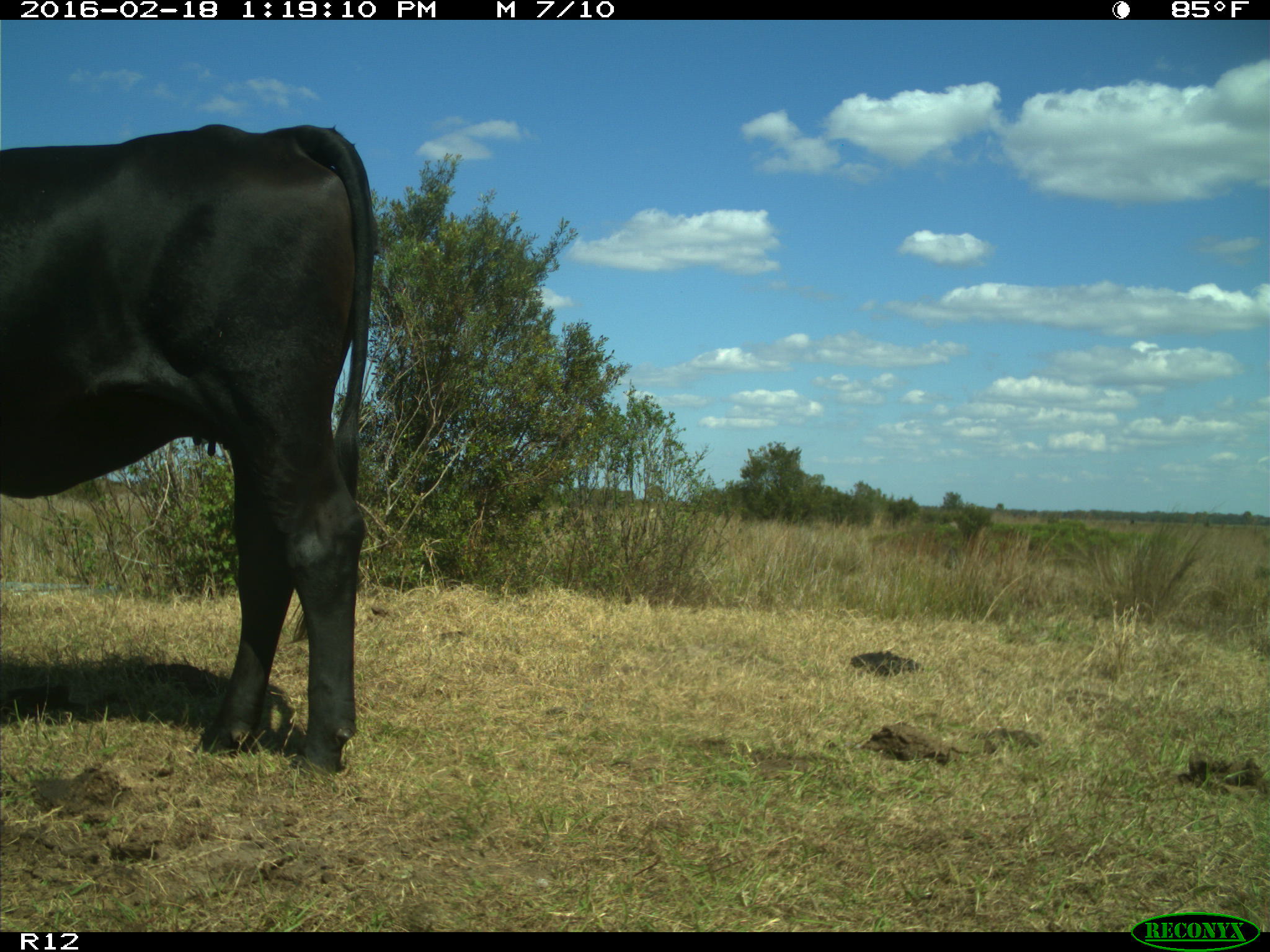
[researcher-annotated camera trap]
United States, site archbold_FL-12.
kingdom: Animalia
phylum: Chordata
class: Mammalia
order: Artiodactyla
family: Bovidae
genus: Bos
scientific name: Bos taurus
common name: domestic cow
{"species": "Bos taurus (domestic cow)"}